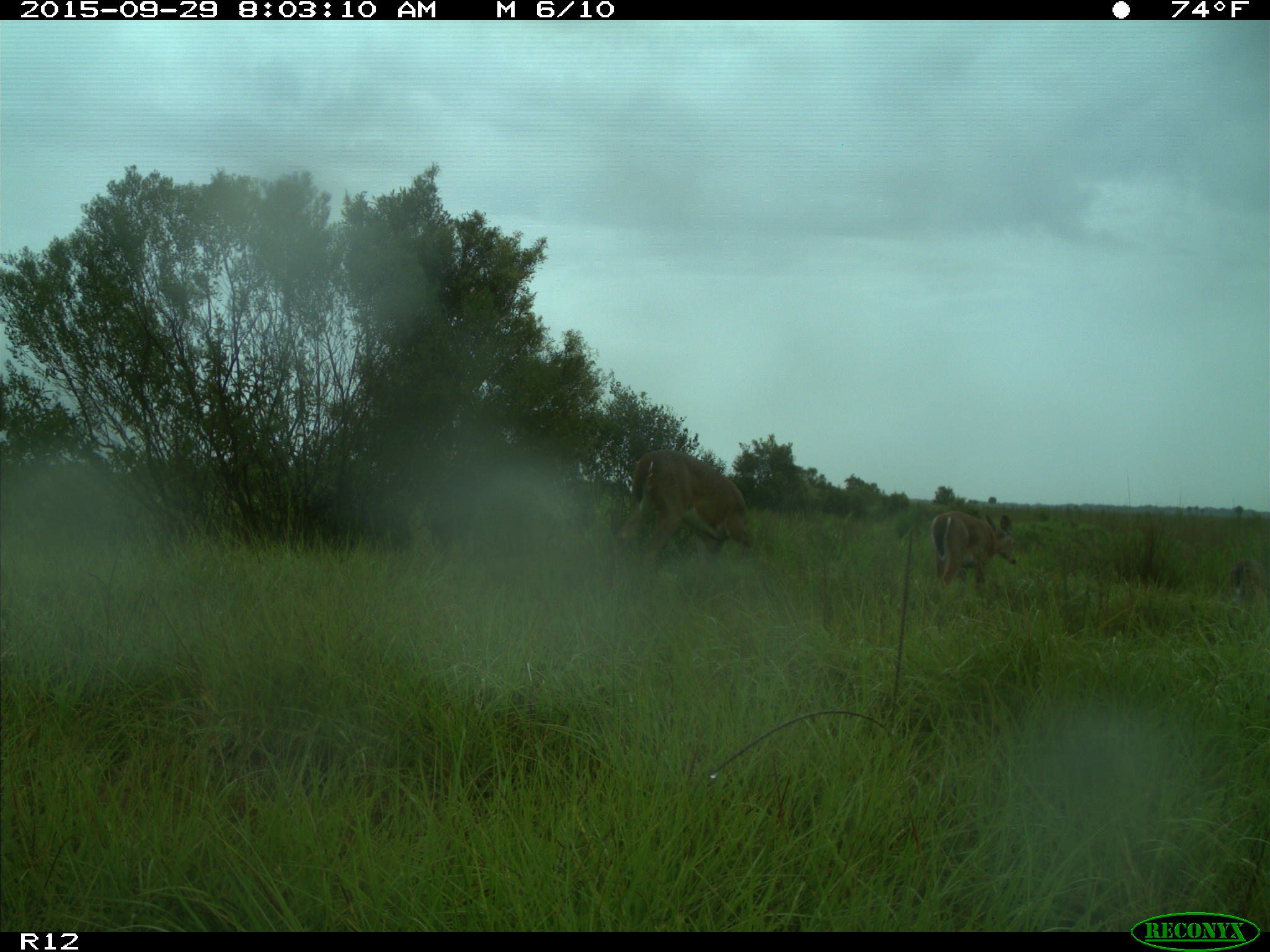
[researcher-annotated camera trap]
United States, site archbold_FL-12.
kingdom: Animalia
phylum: Chordata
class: Mammalia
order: Artiodactyla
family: Cervidae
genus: Odocoileus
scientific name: Odocoileus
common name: deer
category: unidentified deer